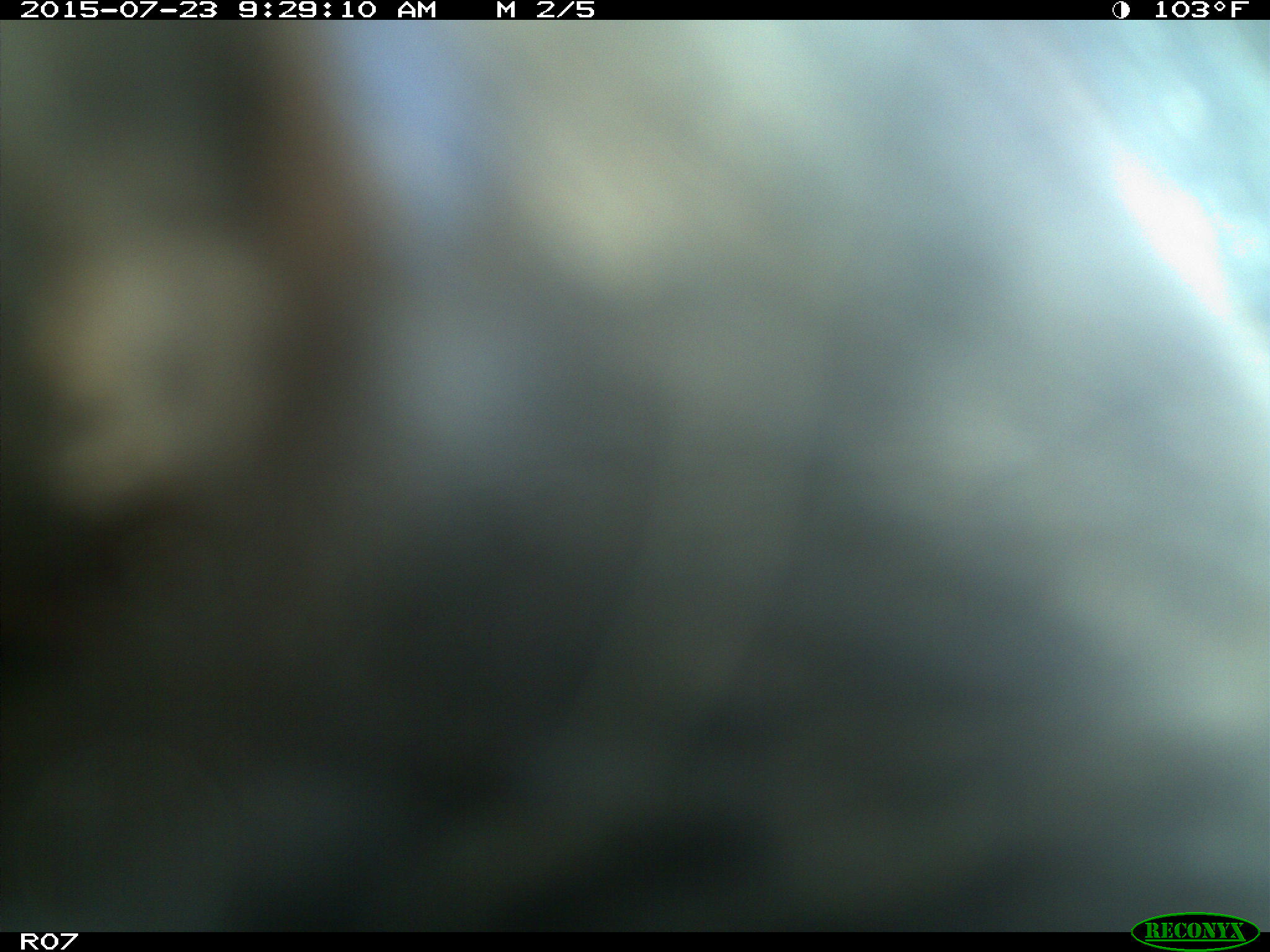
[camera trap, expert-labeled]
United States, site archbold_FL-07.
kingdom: Animalia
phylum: Chordata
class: Mammalia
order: Artiodactyla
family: Bovidae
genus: Bos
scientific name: Bos taurus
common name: domestic cow